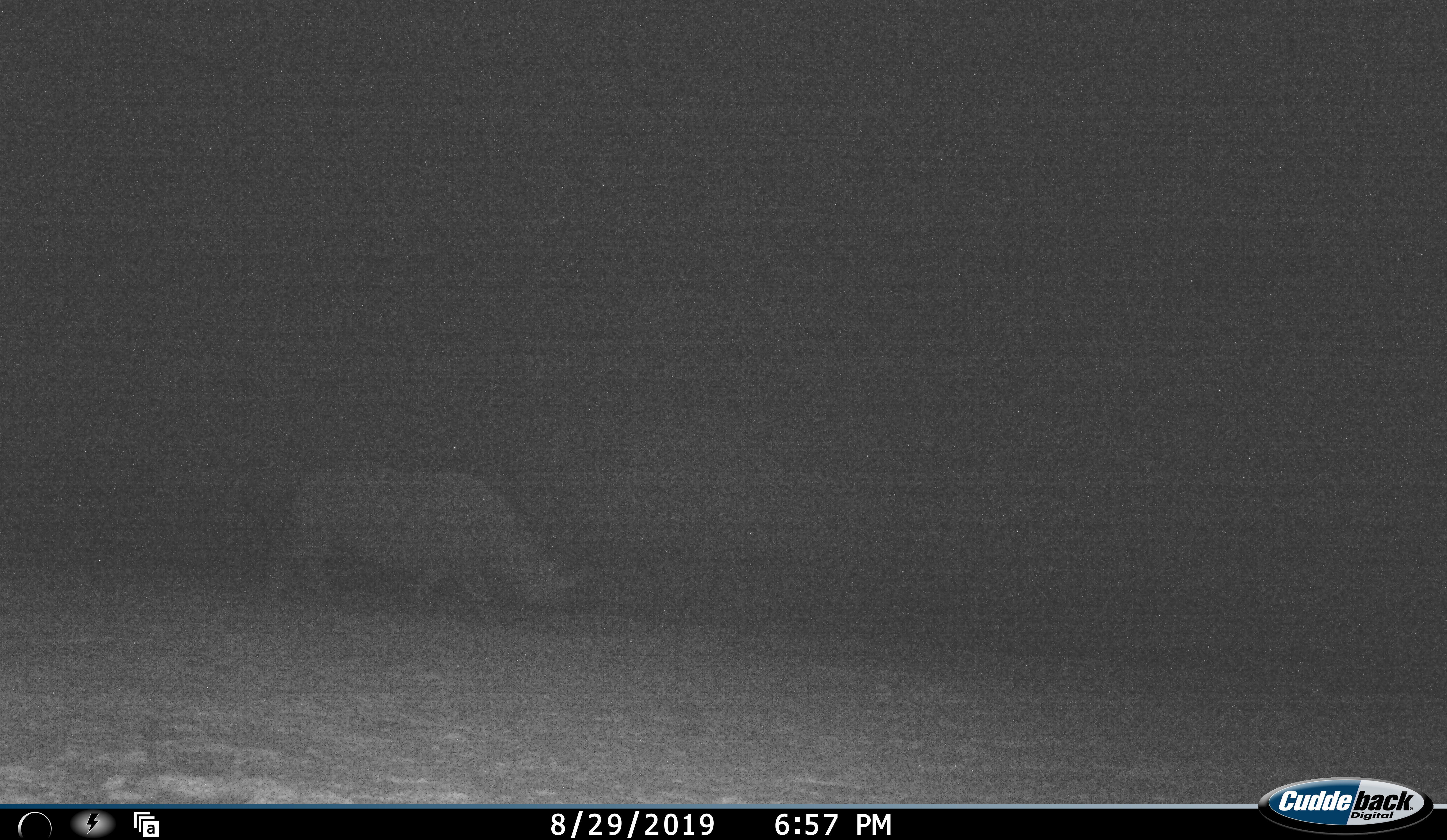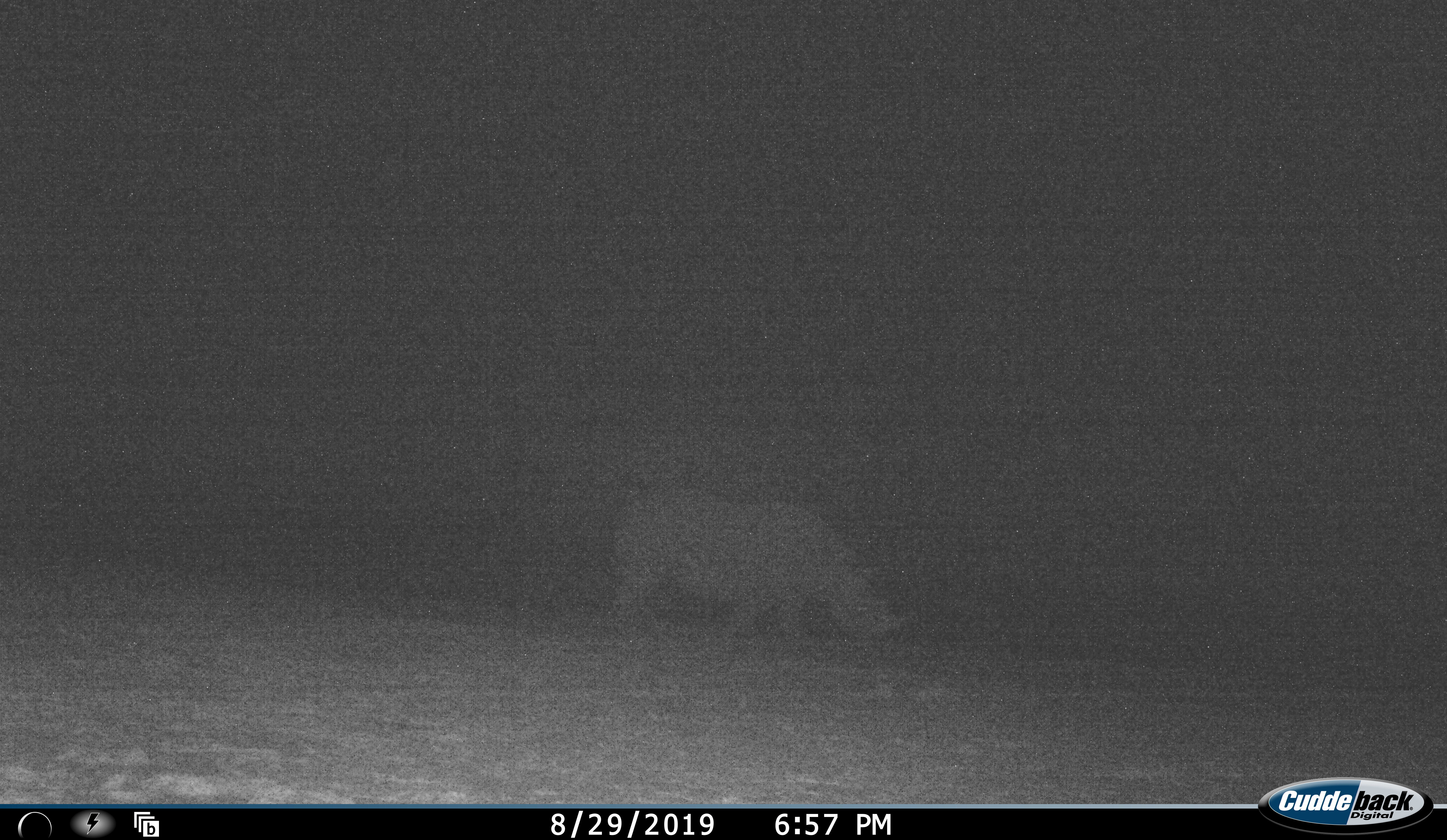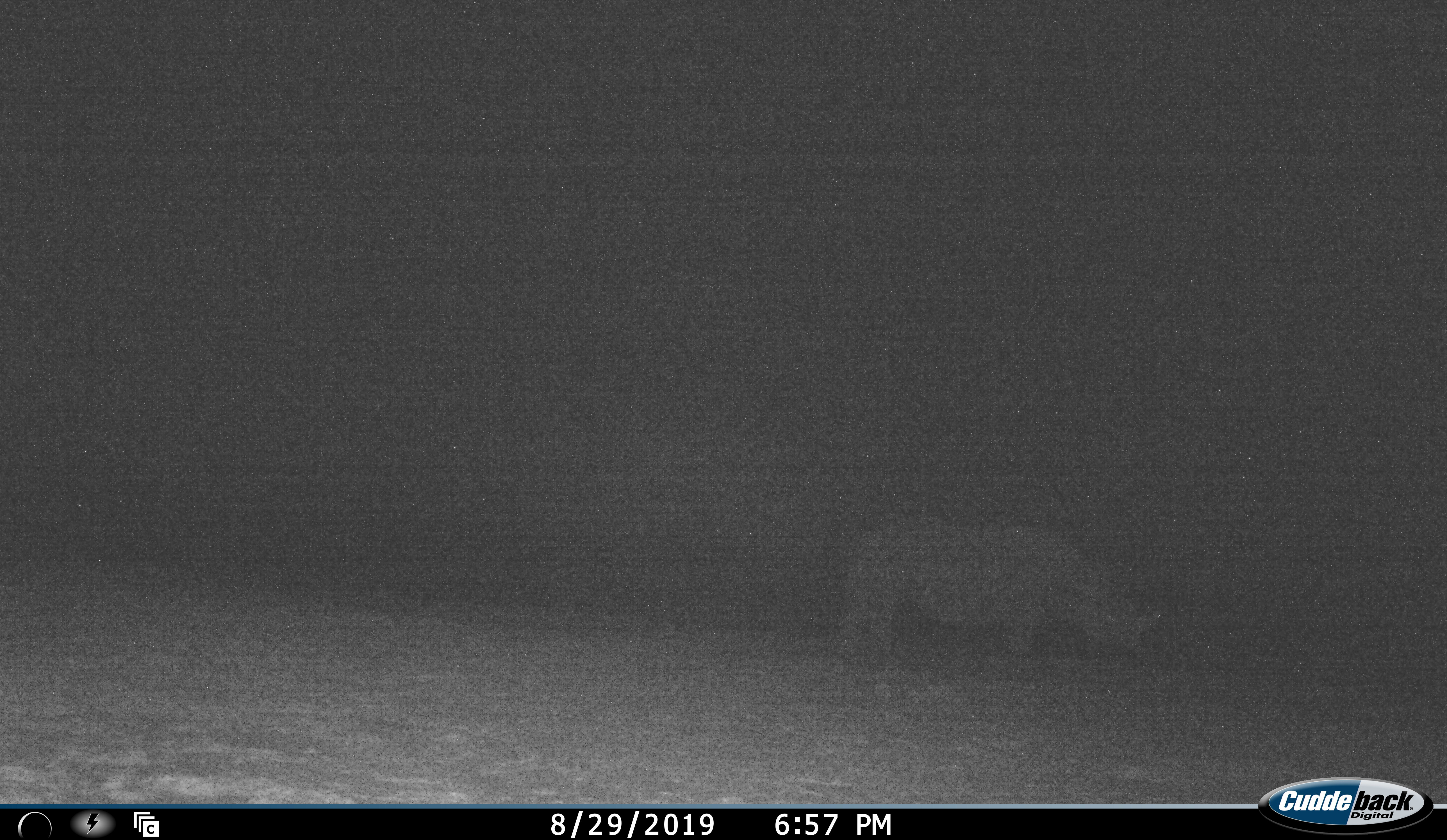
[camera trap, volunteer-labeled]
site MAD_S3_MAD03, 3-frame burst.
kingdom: Animalia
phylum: Chordata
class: Mammalia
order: Perissodactyla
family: Rhinocerotidae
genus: Diceros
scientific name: Diceros bicornis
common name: black rhinoceros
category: rhinocerosblack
Rhinocerosblack (black rhinoceros) (Diceros bicornis), count 1. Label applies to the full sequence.